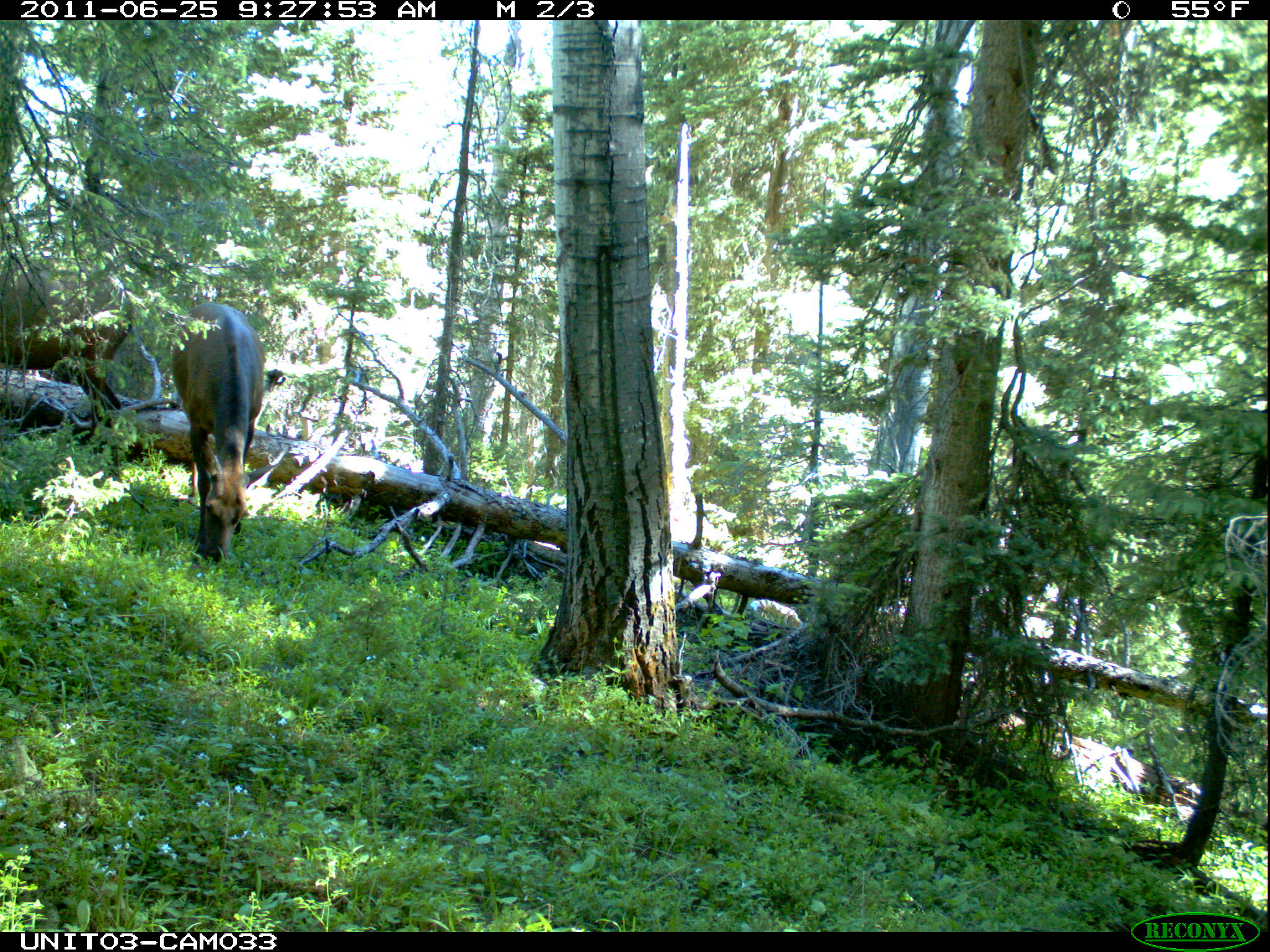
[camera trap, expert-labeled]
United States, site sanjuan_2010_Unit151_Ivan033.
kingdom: Animalia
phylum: Chordata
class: Mammalia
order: Artiodactyla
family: Cervidae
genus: Cervus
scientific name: Cervus elaphus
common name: red deer